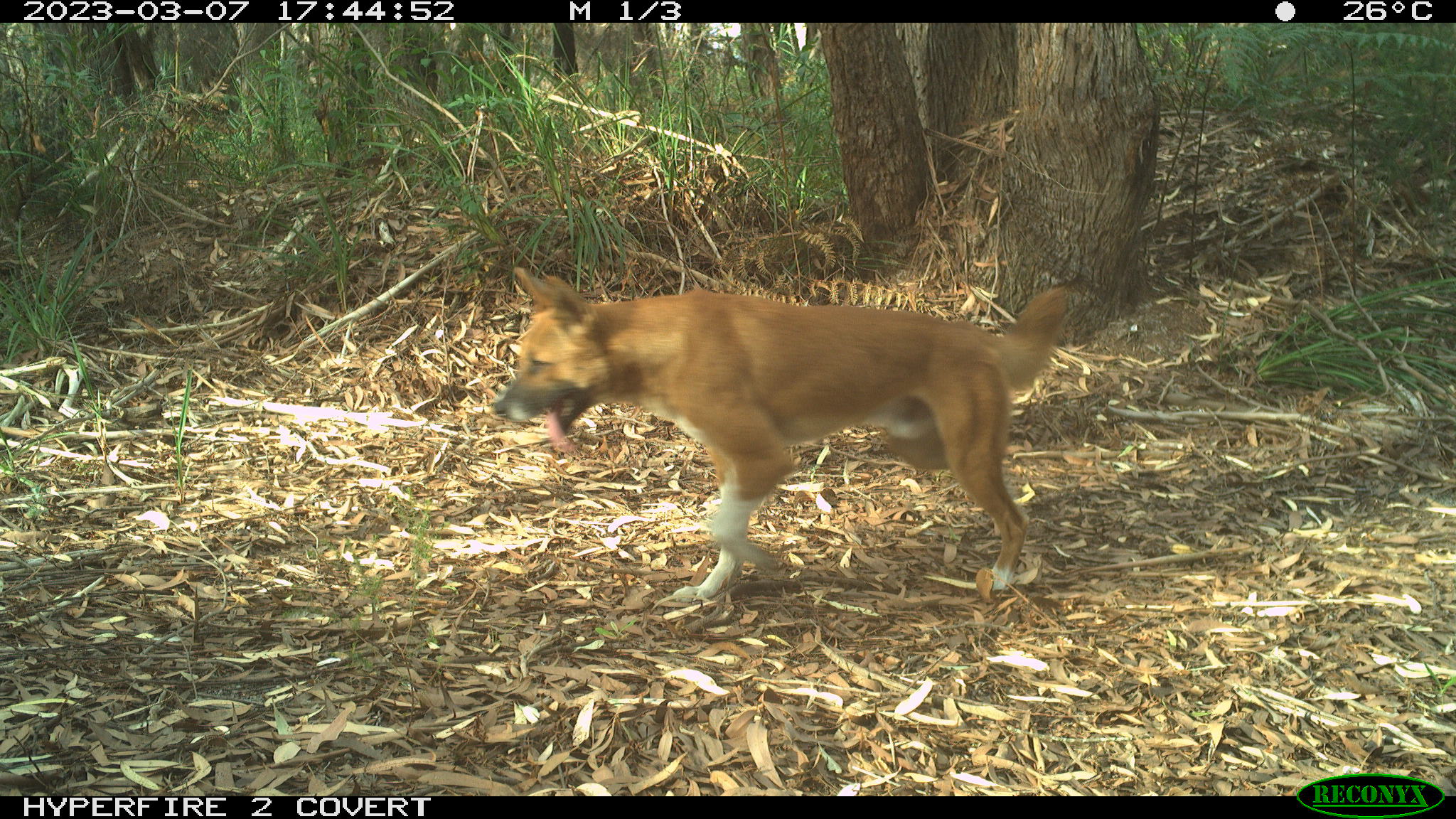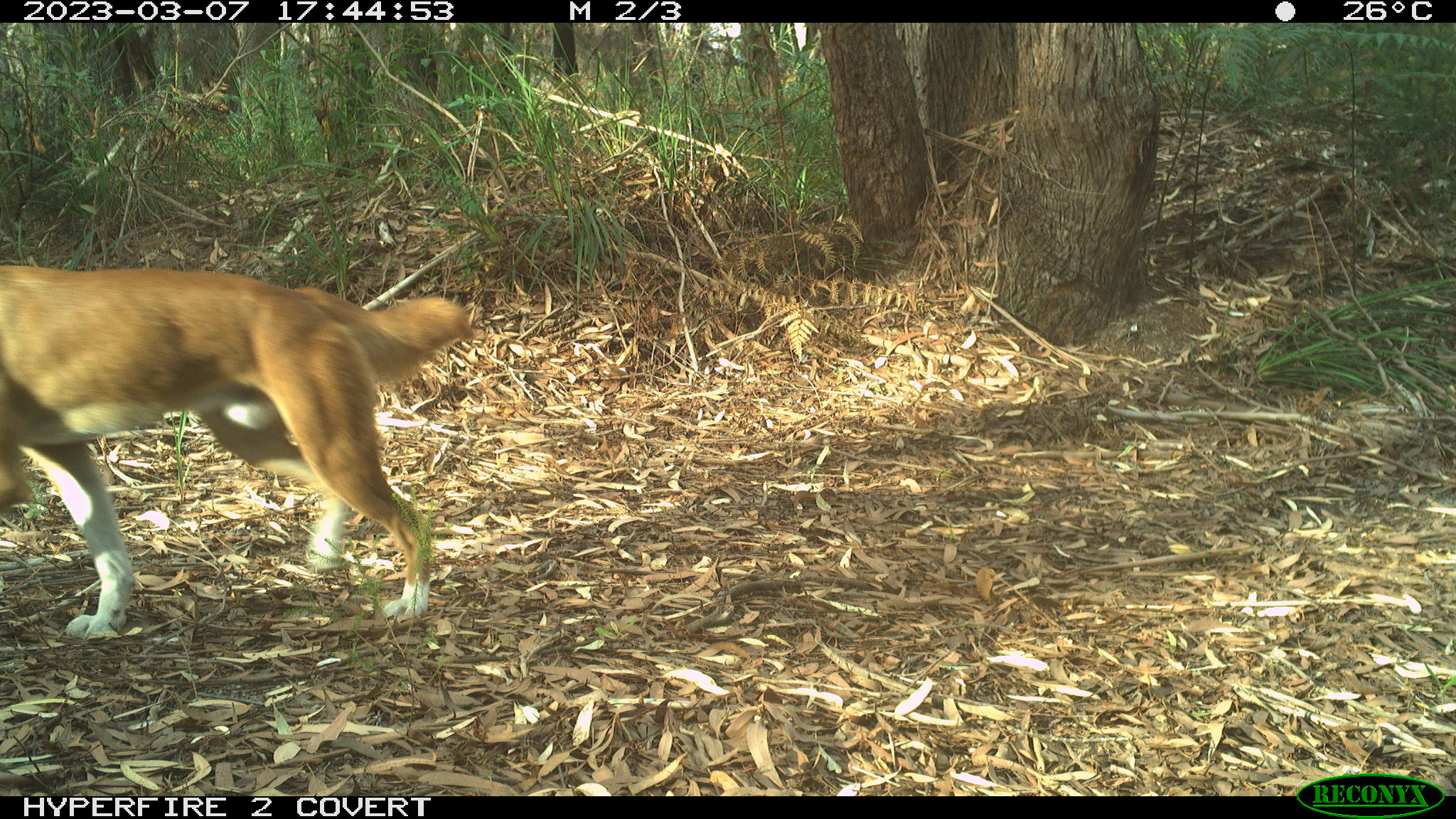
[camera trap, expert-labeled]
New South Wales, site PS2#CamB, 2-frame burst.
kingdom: Animalia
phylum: Chordata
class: Mammalia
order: Carnivora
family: Canidae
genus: Canis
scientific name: Canis familiaris dingo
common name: dingo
Dingo (Canis familiaris dingo).